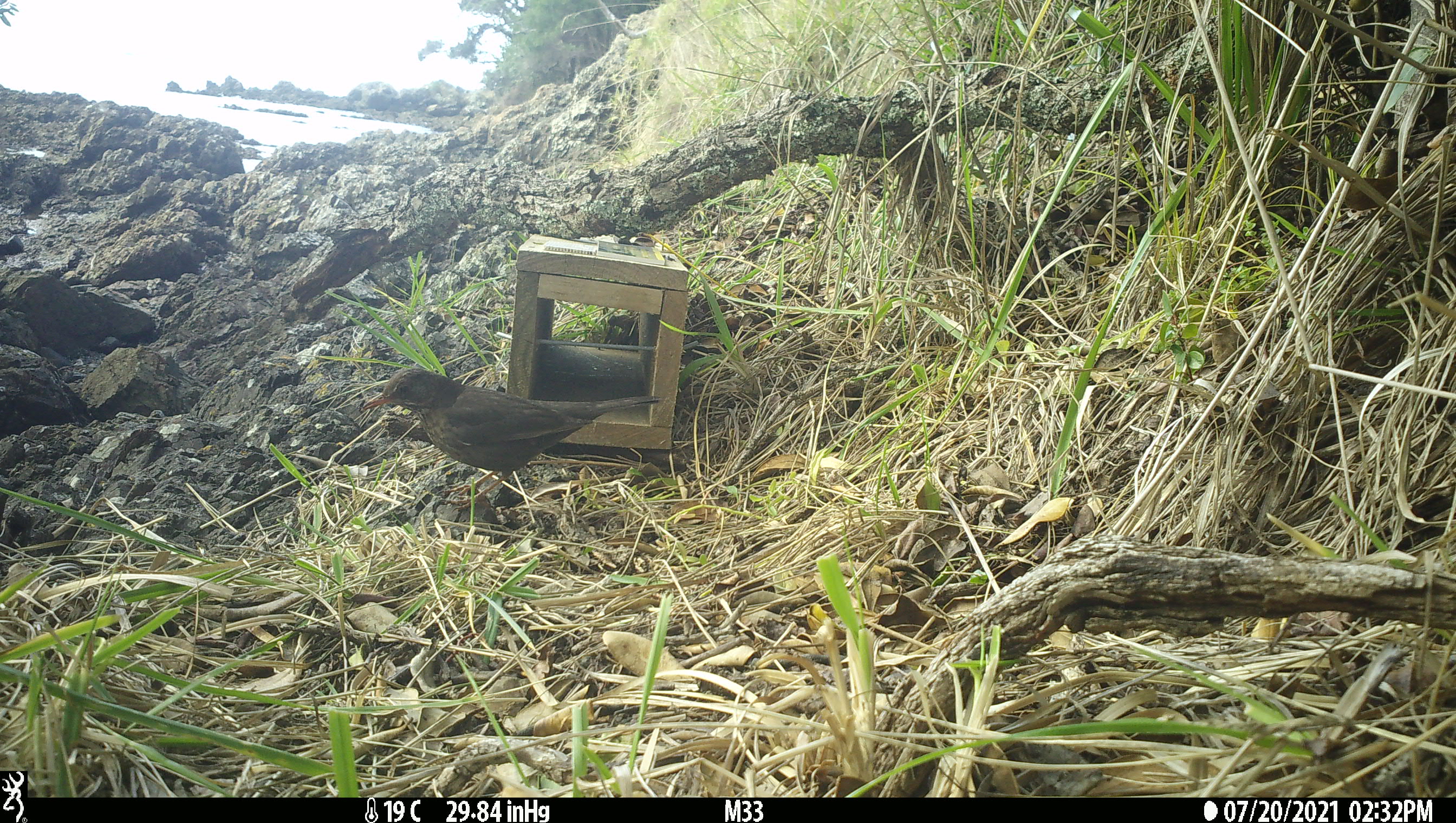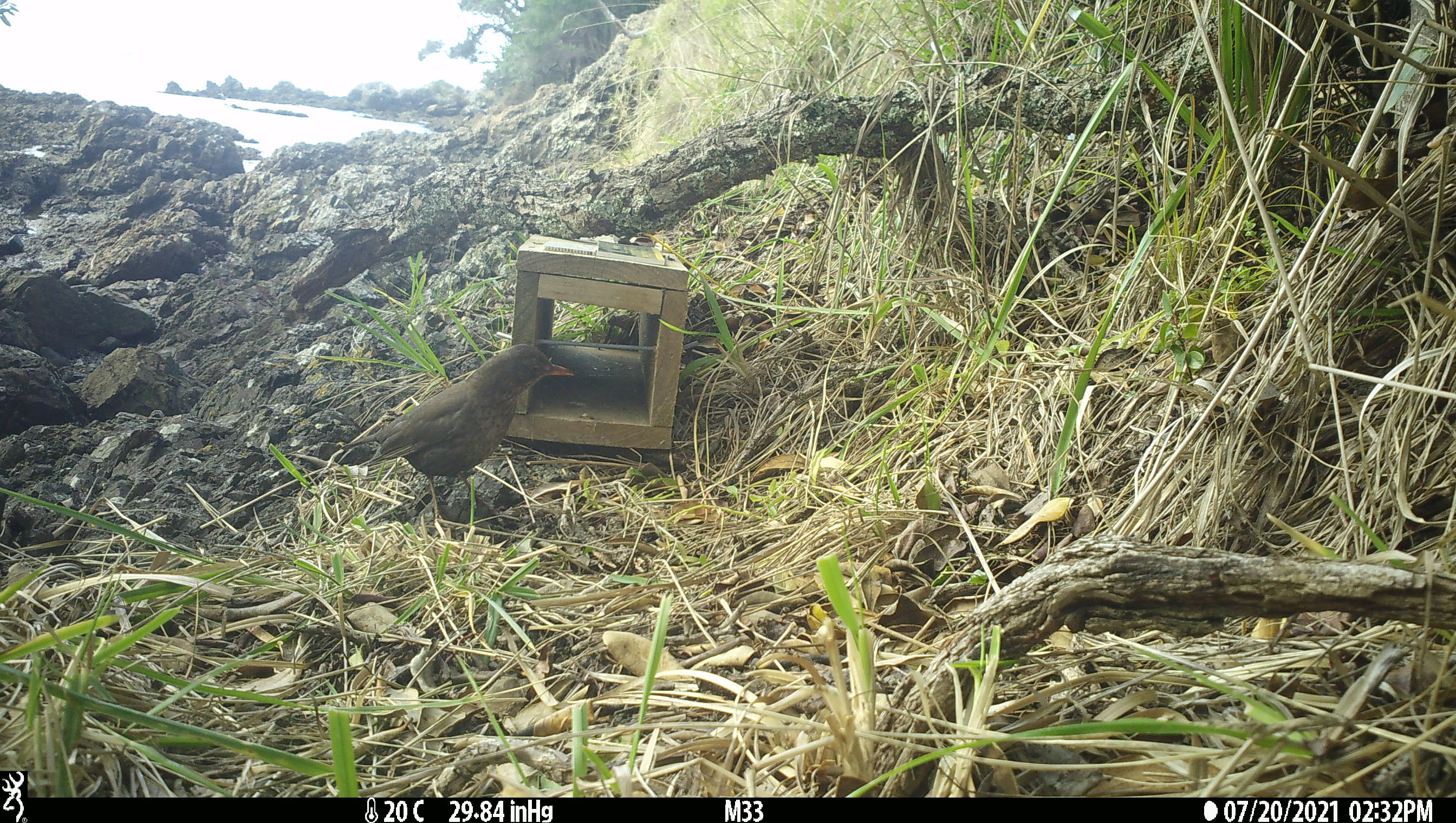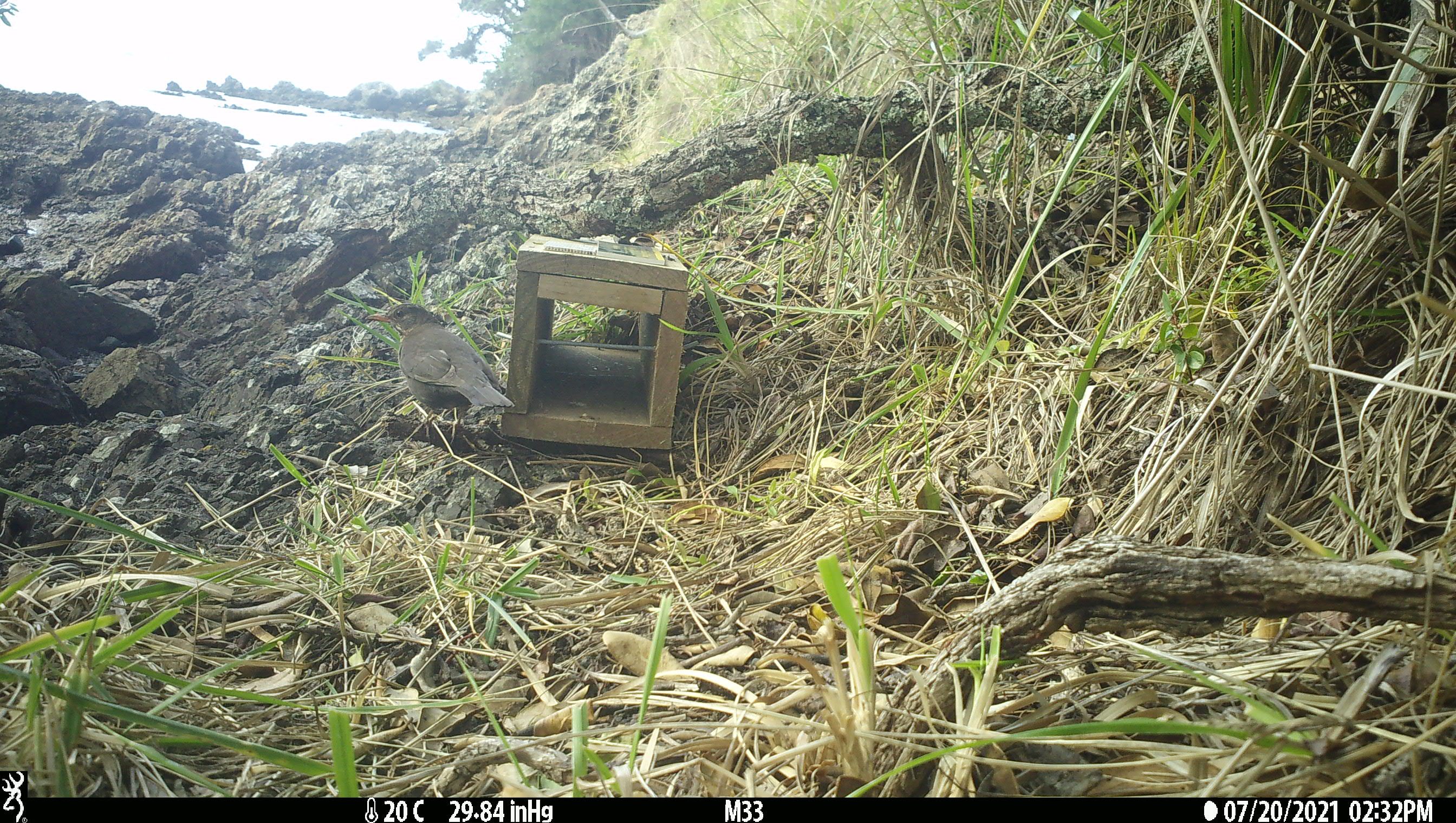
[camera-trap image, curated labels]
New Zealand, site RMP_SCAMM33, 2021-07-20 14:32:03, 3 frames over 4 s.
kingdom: Animalia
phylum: Chordata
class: Aves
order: Passeriformes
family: Turdidae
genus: Turdus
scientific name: Turdus merula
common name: eurasian blackbird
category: blackbird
Blackbird (eurasian blackbird) (Turdus merula).